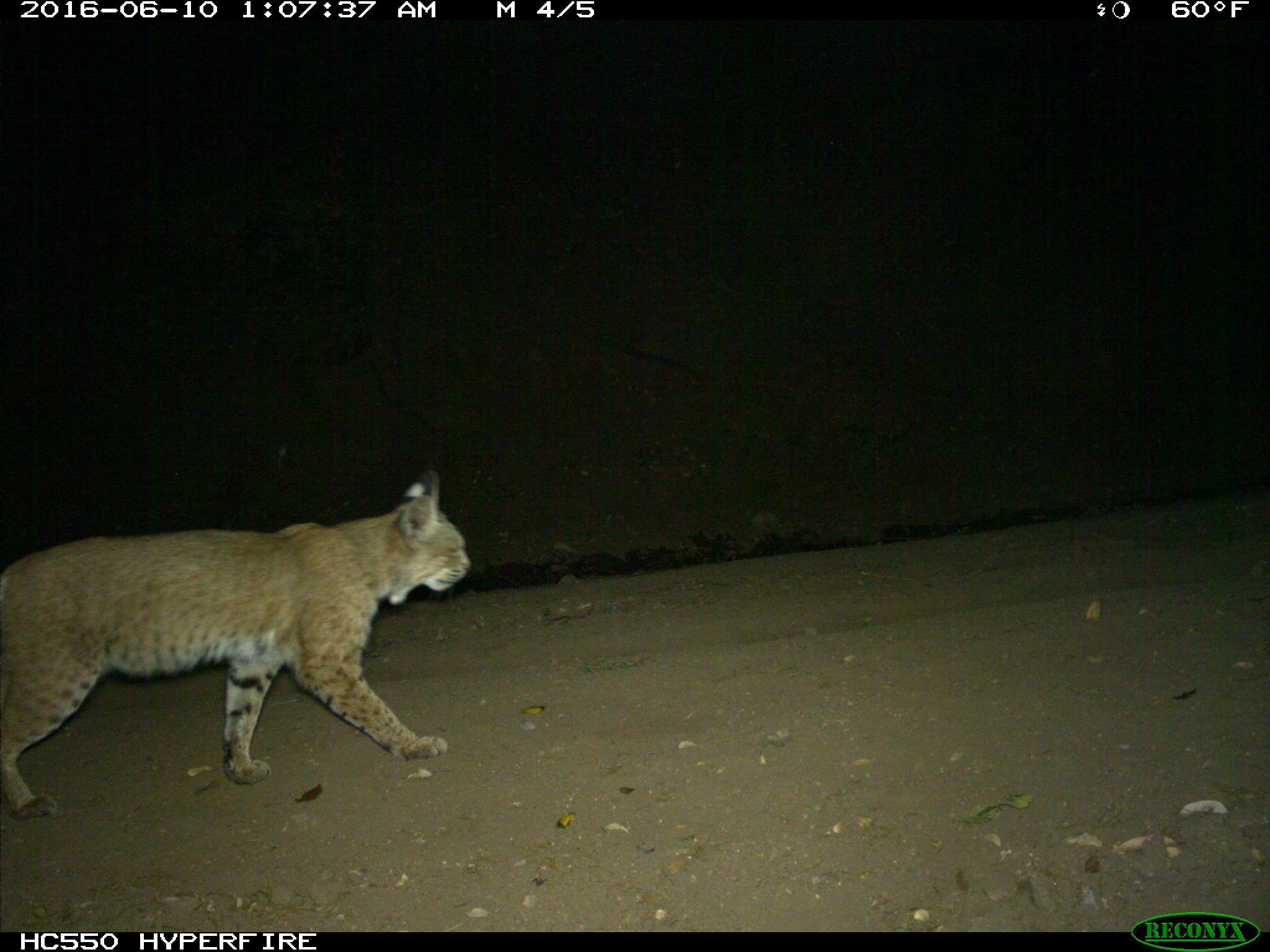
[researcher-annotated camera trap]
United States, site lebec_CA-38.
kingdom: Animalia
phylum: Chordata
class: Mammalia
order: Carnivora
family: Felidae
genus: Lynx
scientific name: Lynx rufus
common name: bobcat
Lynx rufus (bobcat).